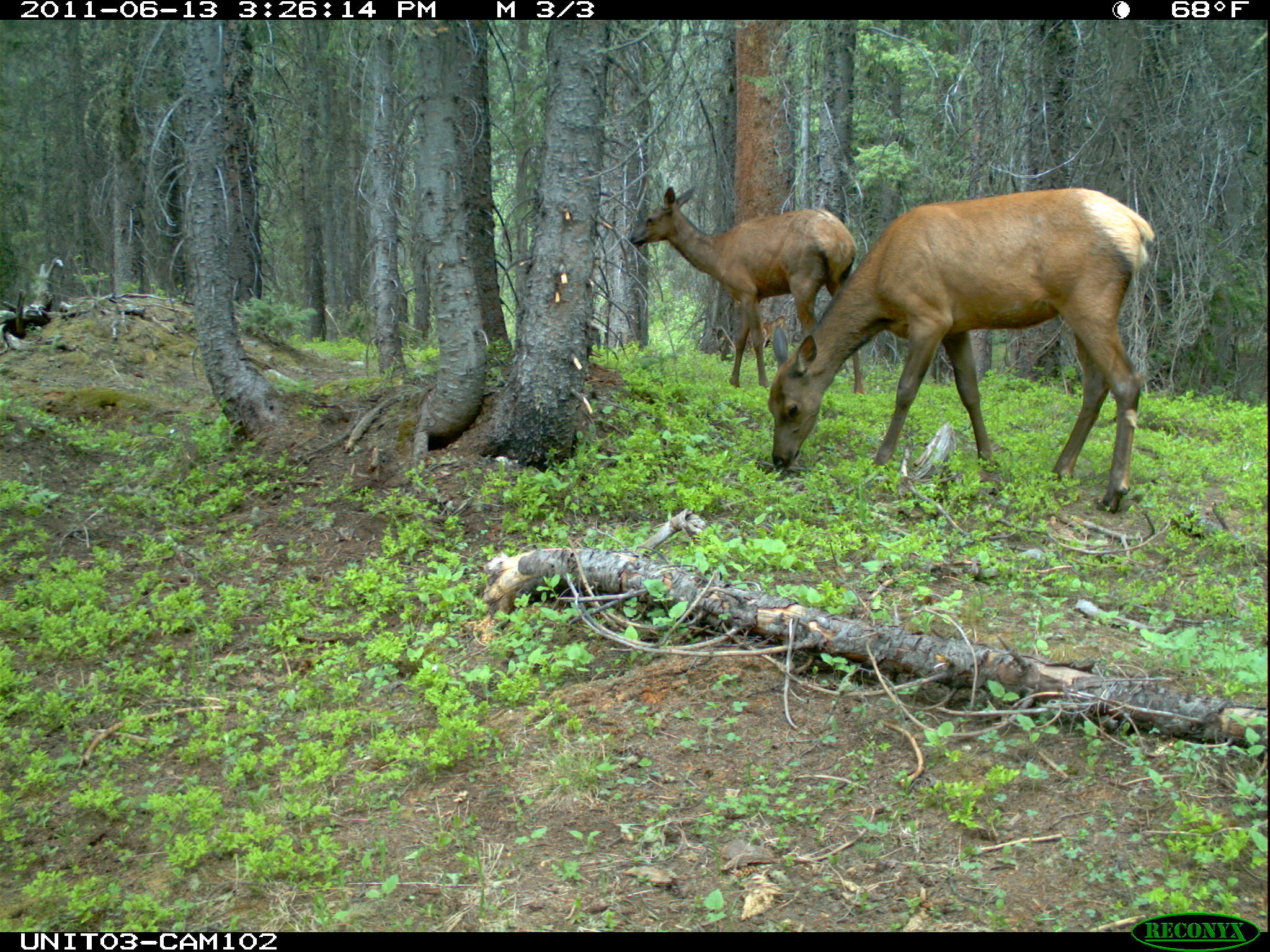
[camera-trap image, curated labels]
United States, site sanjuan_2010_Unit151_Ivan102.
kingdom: Animalia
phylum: Chordata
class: Mammalia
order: Artiodactyla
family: Cervidae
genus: Cervus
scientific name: Cervus elaphus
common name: red deer